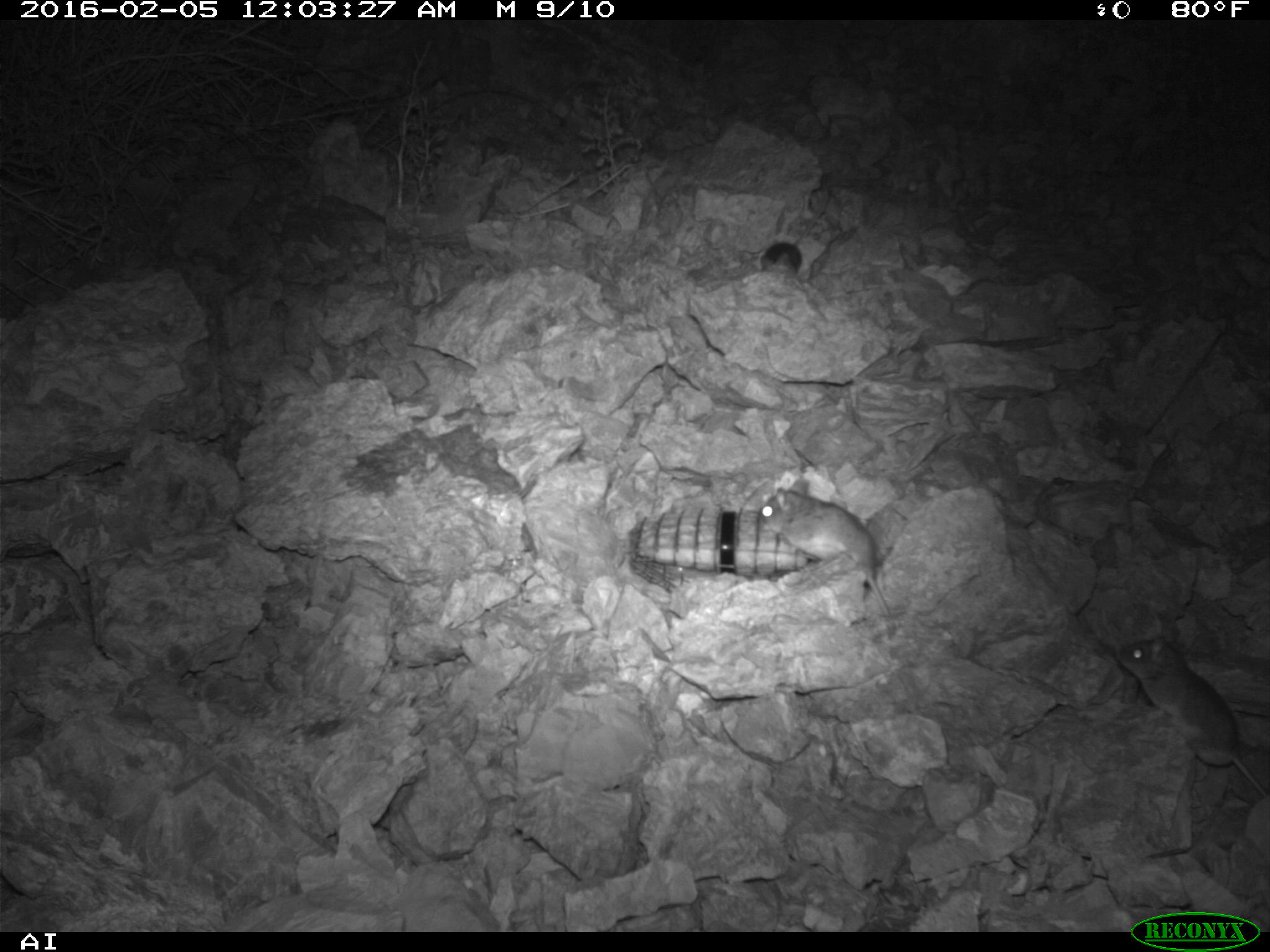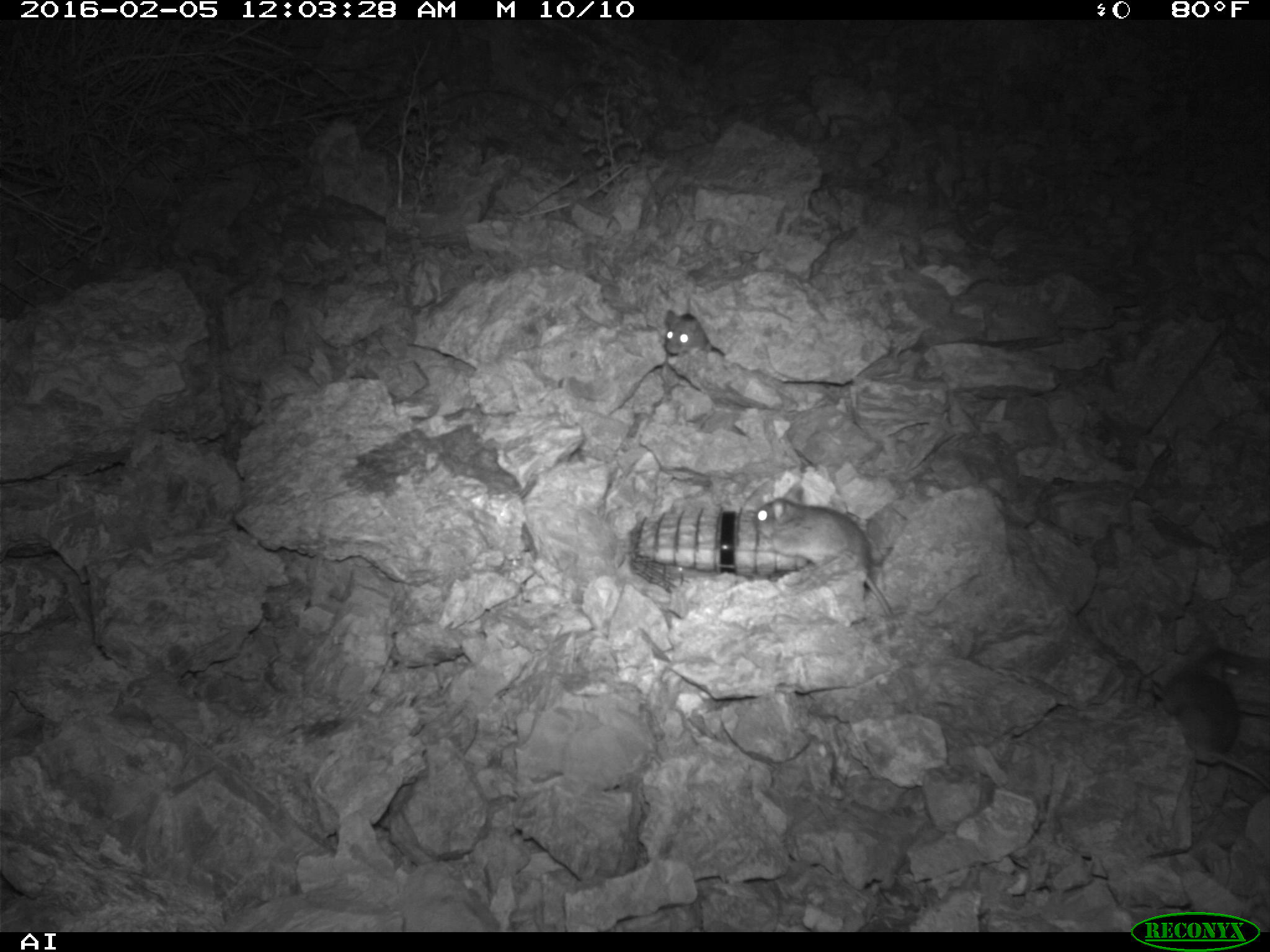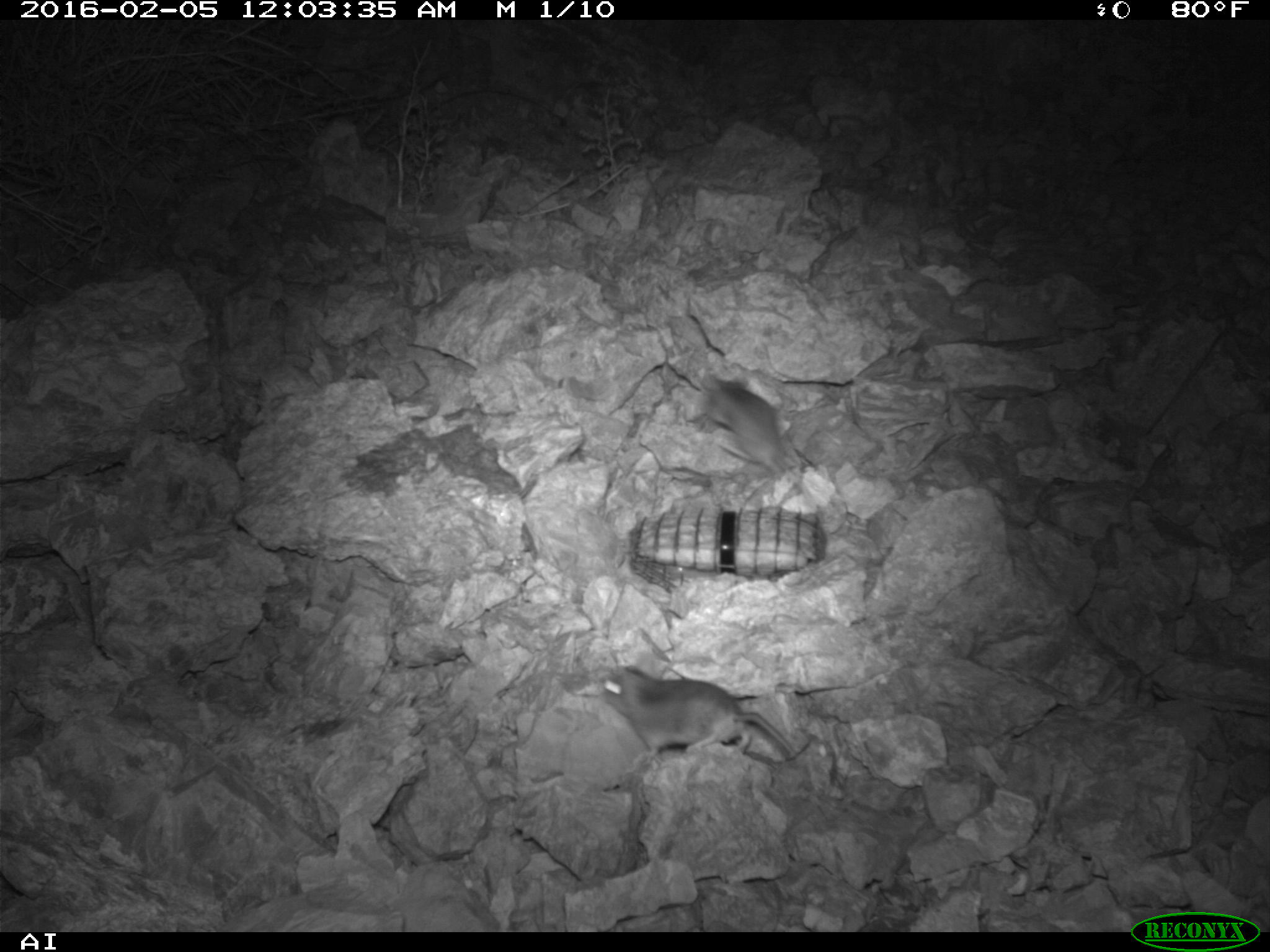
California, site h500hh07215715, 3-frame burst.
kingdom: Animalia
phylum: Chordata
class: Mammalia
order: Rodentia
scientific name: Rodentia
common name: rodent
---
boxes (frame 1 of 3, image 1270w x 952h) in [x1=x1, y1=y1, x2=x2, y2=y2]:
rodent: [x1=1117, y1=634, x2=1269, y2=796]; [x1=757, y1=478, x2=890, y2=617]; [x1=760, y1=241, x2=802, y2=275]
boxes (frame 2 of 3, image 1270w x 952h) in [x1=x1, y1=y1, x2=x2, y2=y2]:
rodent: [x1=753, y1=485, x2=894, y2=617]; [x1=1163, y1=649, x2=1269, y2=788]; [x1=664, y1=310, x2=711, y2=355]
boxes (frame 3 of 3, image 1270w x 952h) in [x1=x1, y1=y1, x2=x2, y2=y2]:
rodent: [x1=601, y1=664, x2=796, y2=757]; [x1=700, y1=371, x2=818, y2=506]